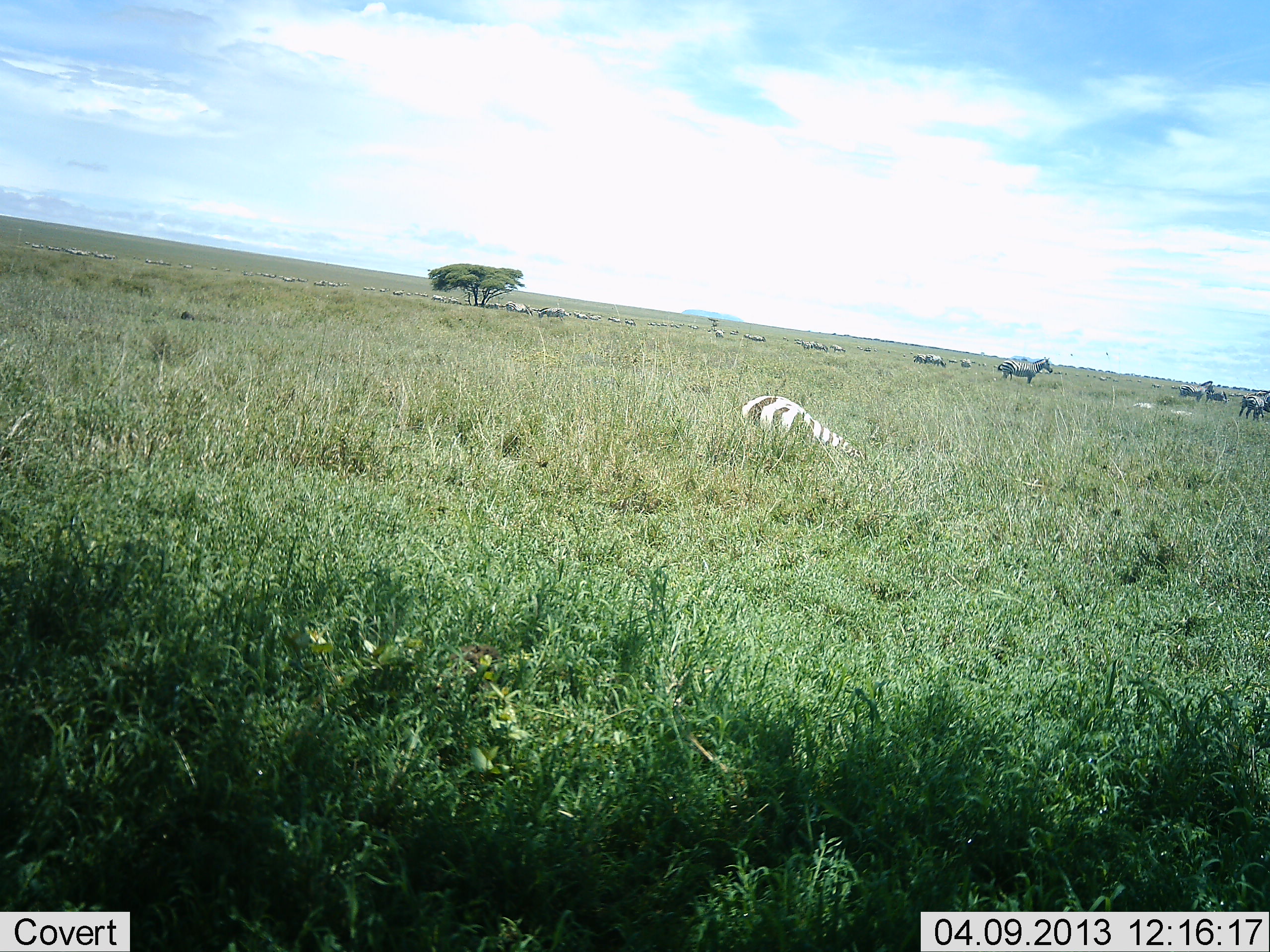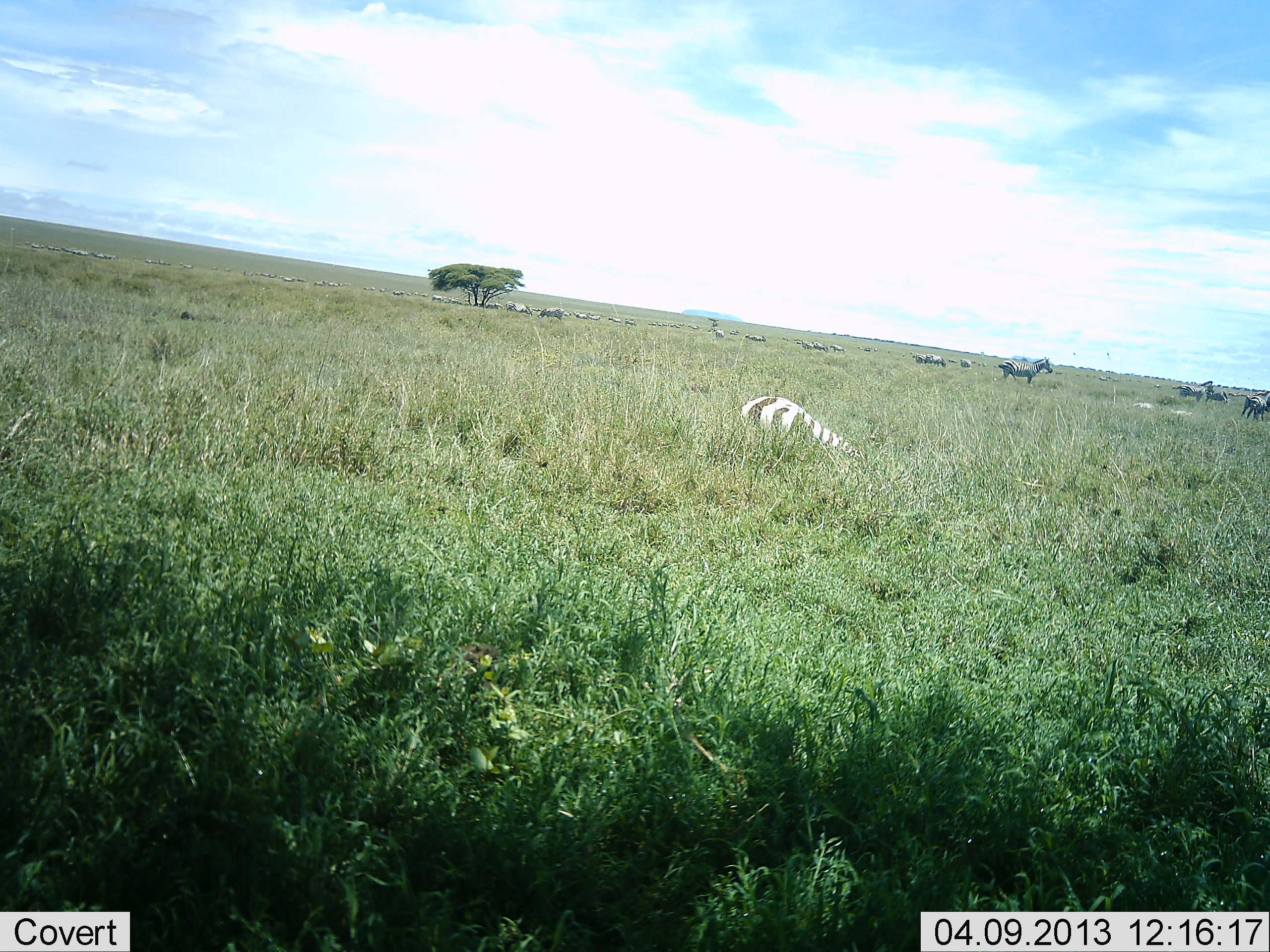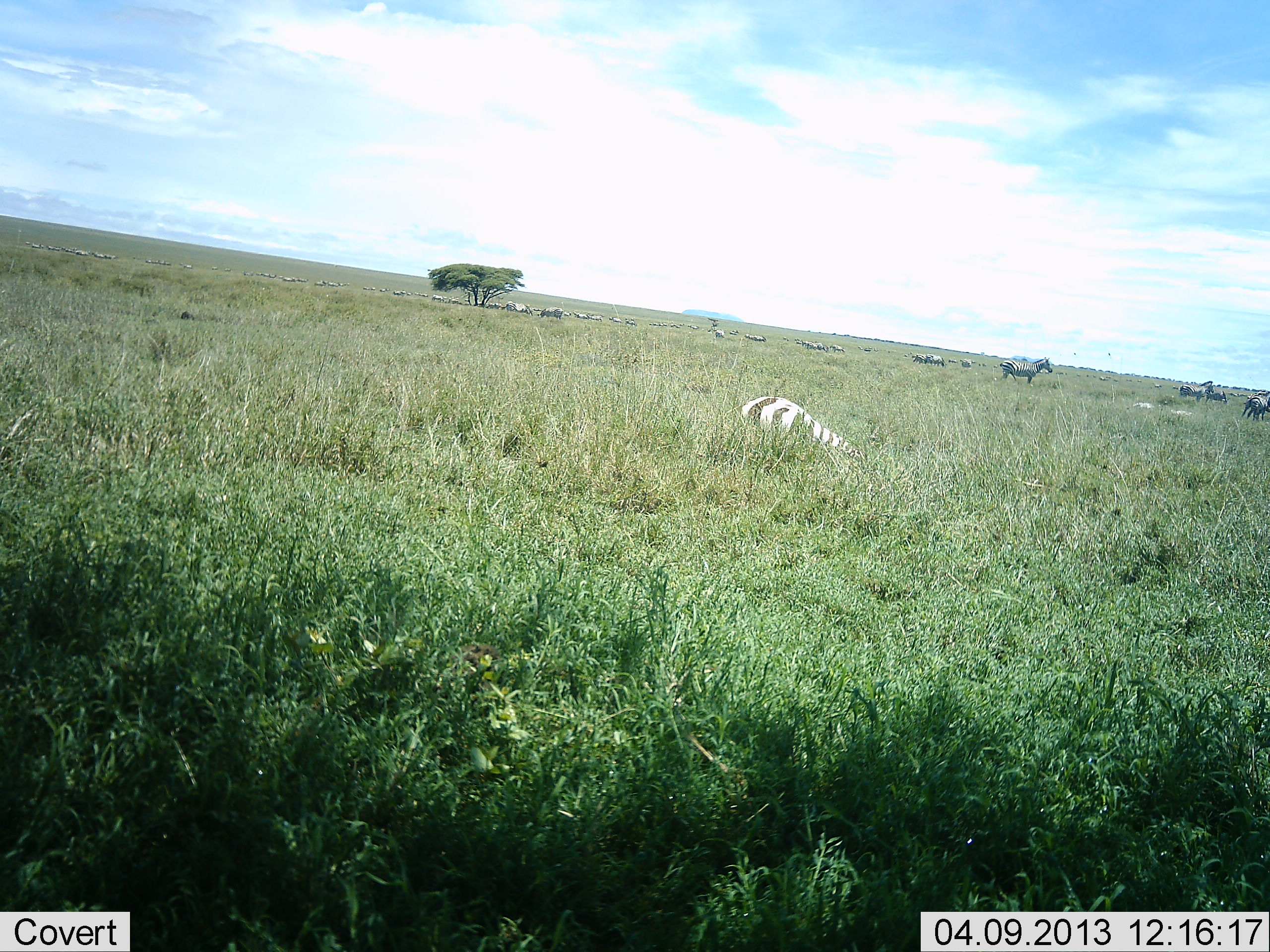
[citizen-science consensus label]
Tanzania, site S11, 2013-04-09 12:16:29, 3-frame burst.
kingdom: Animalia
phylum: Chordata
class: Mammalia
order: Perissodactyla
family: Equidae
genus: Equus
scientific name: Equus quagga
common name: plains zebra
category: zebra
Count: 11-50.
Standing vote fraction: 72%.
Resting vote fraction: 72%.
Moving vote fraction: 16%.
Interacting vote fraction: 3%.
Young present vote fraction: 0%.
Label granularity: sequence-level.